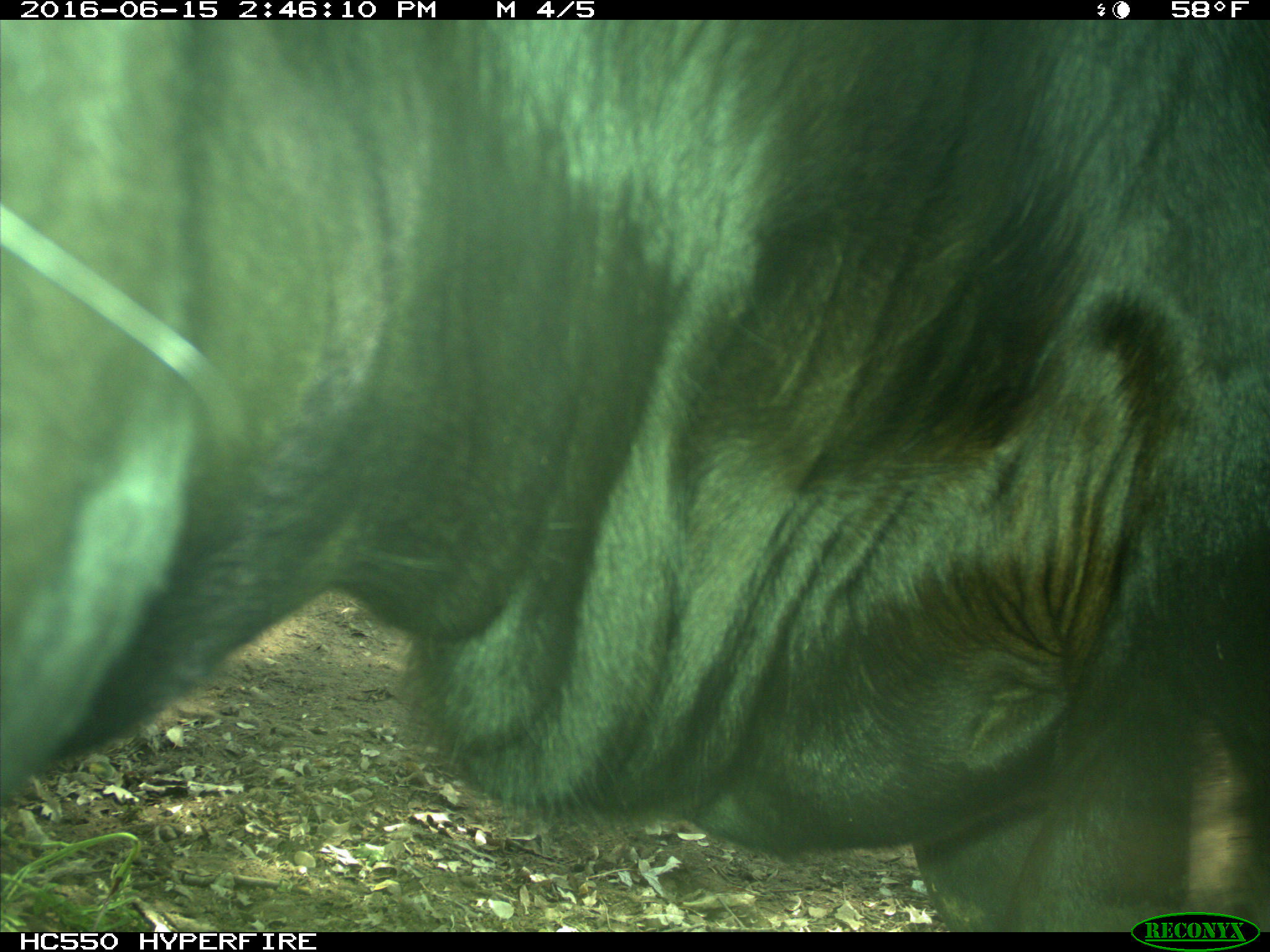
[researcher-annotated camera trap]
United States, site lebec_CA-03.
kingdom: Animalia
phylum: Chordata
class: Mammalia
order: Artiodactyla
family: Bovidae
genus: Bos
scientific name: Bos taurus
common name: domestic cow